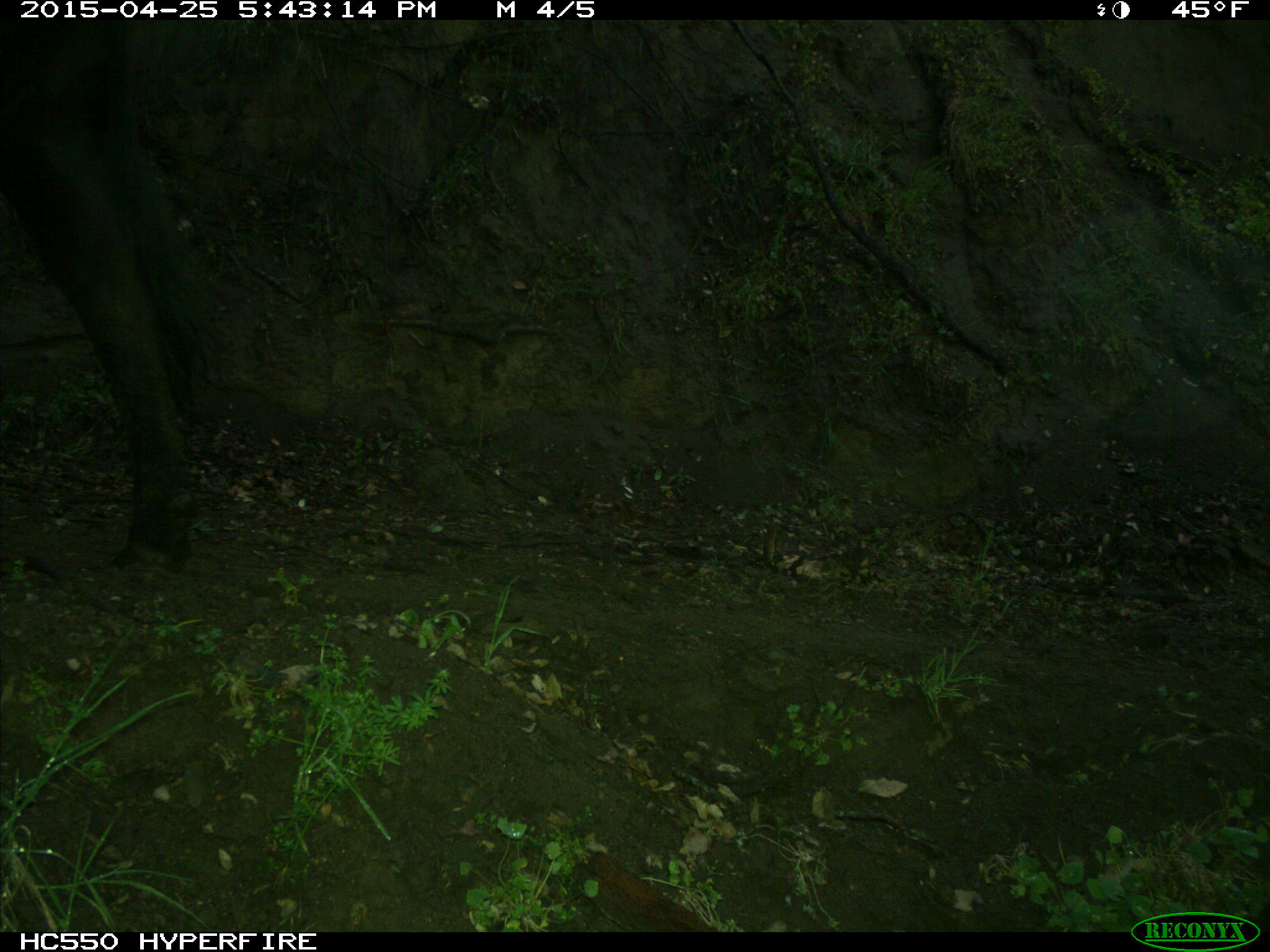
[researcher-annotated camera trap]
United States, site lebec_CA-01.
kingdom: Animalia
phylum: Chordata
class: Mammalia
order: Artiodactyla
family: Bovidae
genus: Bos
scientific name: Bos taurus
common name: domestic cow